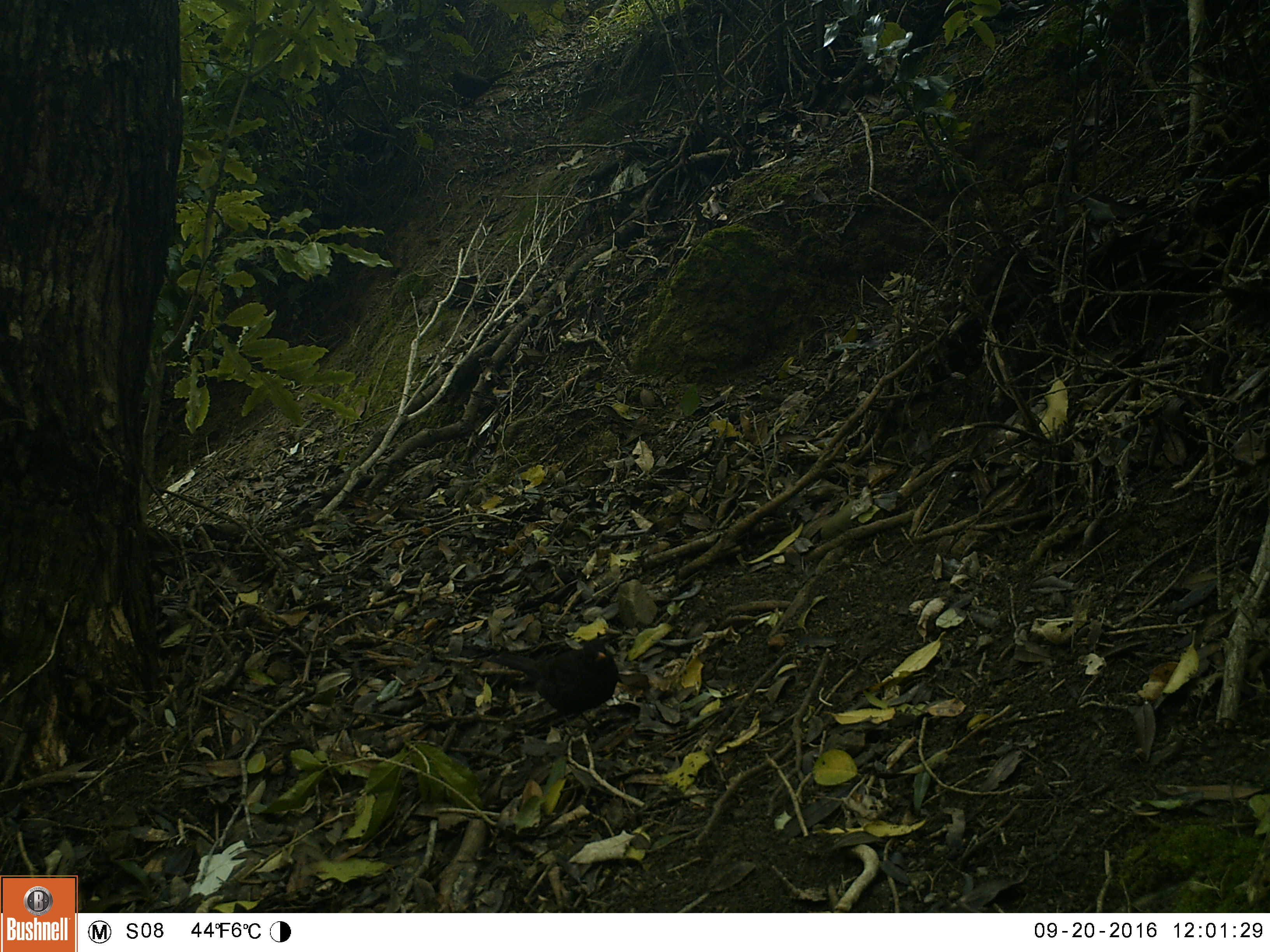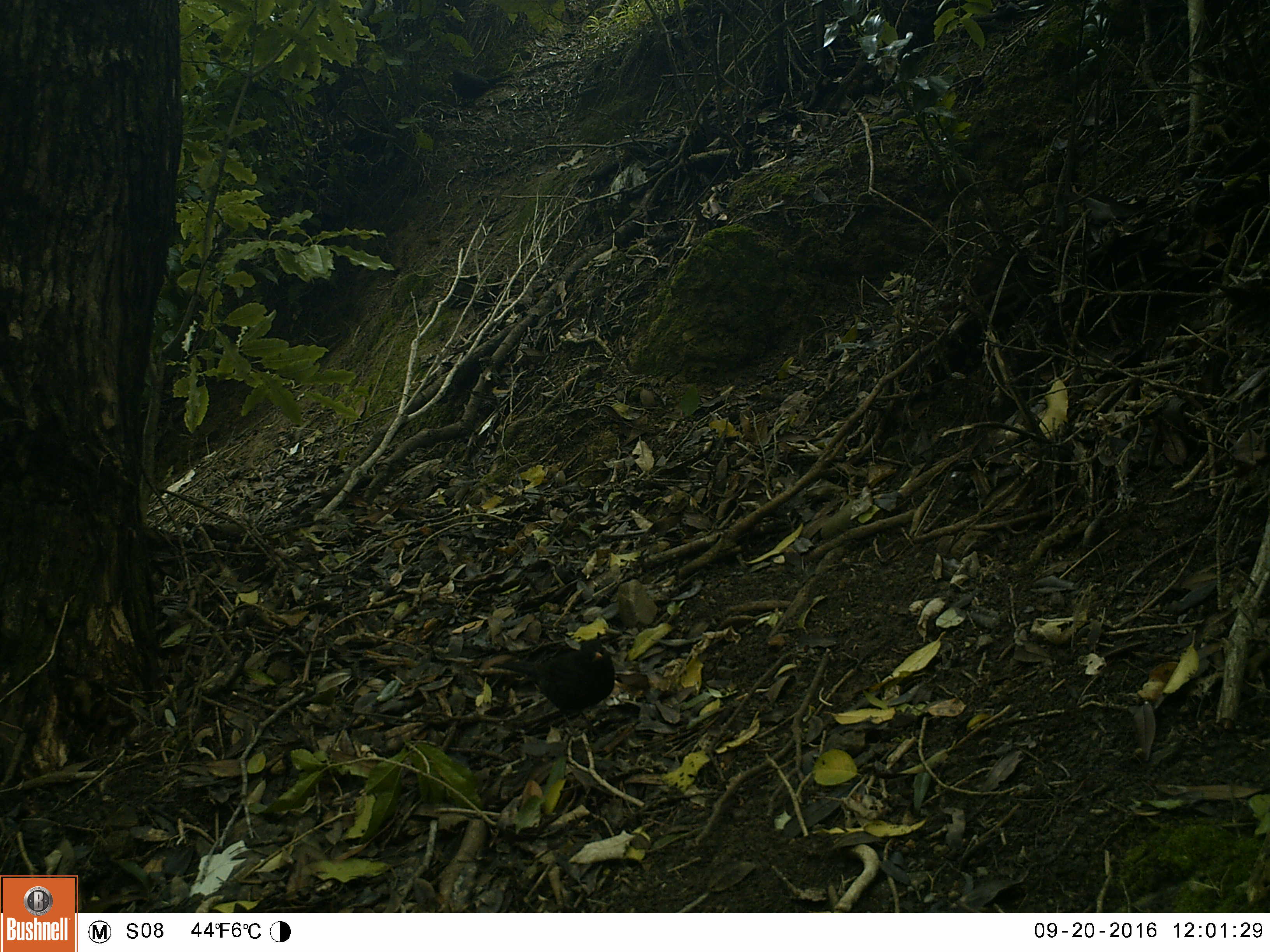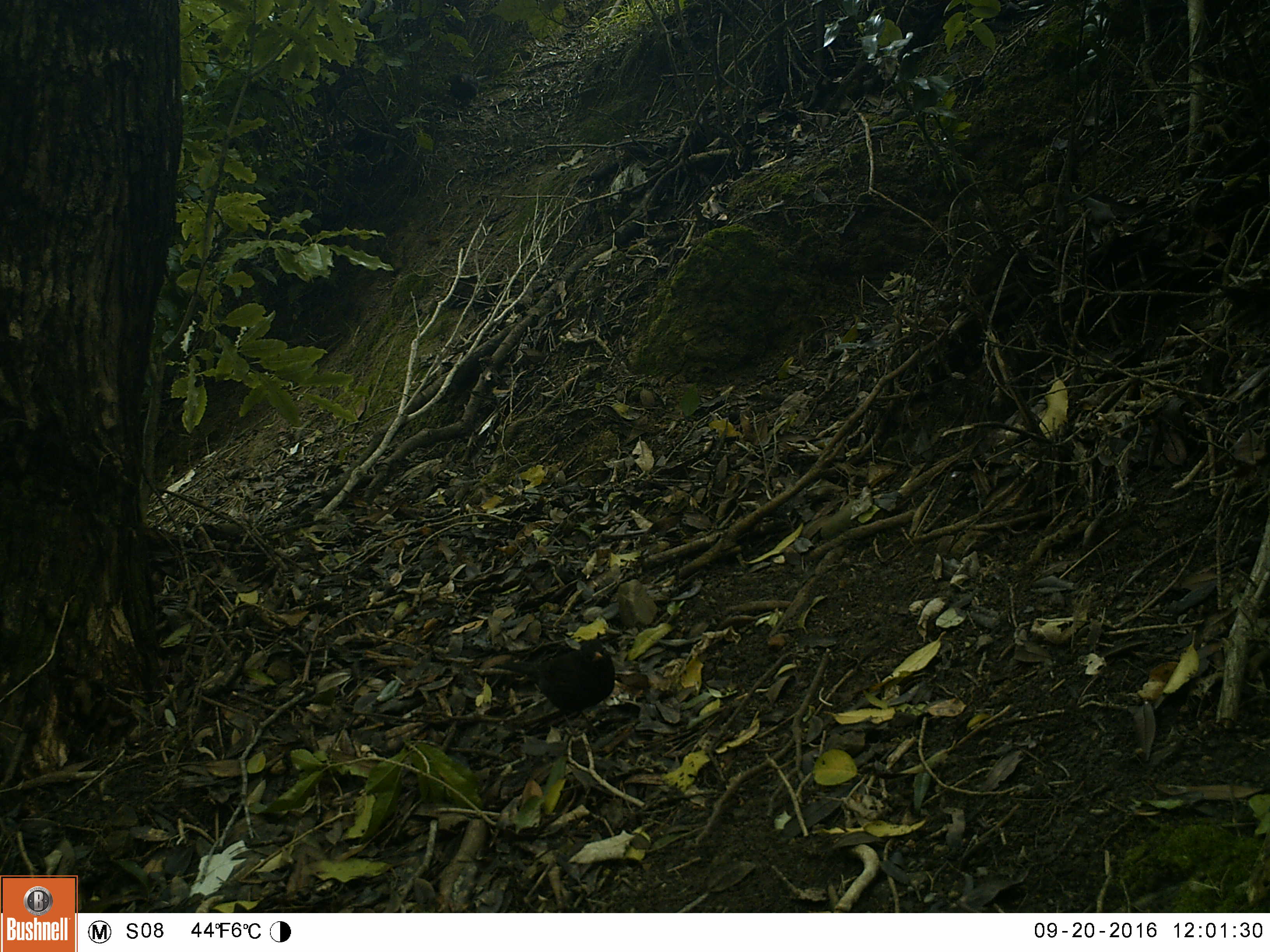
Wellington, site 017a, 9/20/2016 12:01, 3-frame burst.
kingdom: Animalia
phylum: Chordata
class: Aves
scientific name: Aves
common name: bird